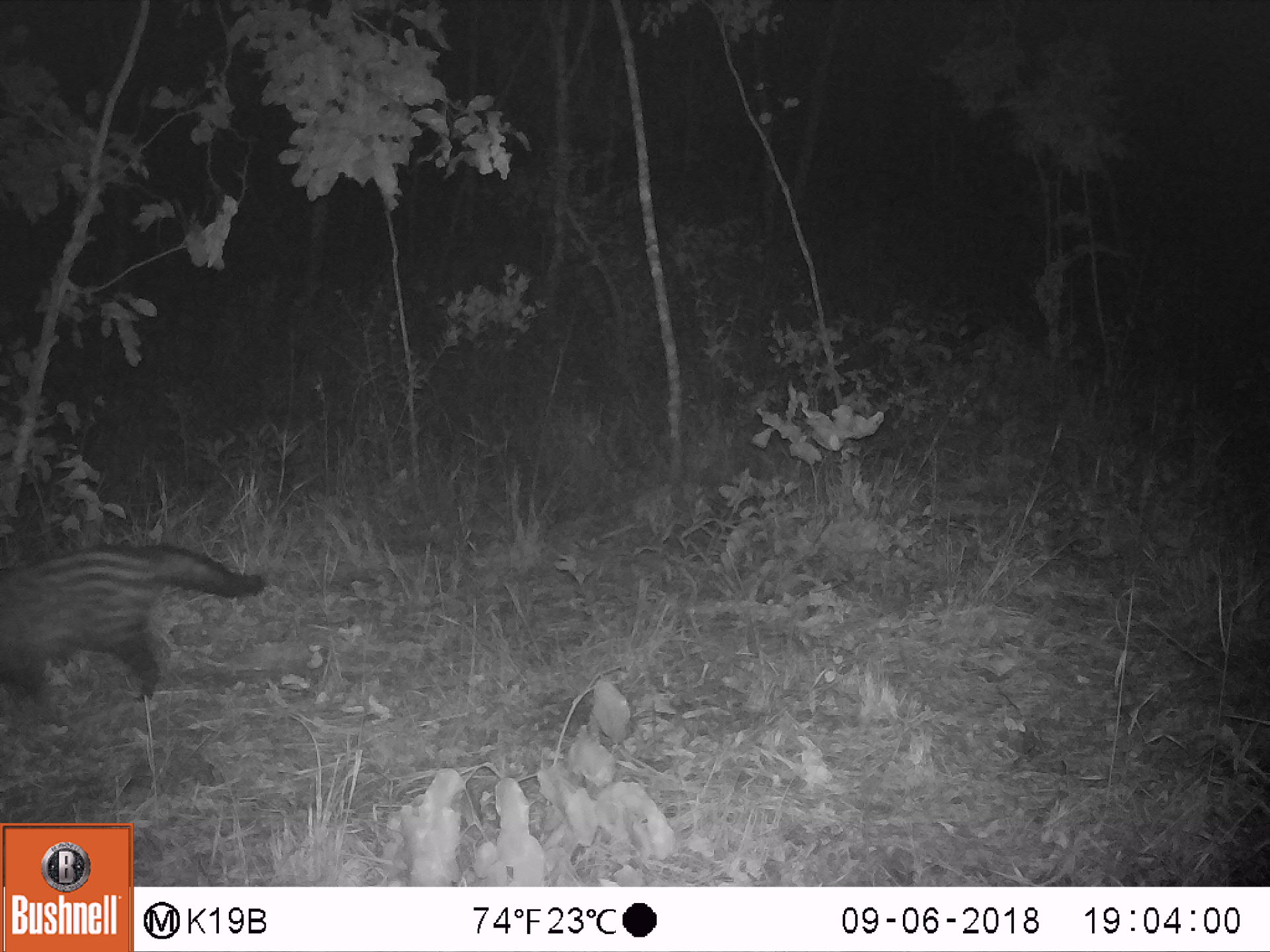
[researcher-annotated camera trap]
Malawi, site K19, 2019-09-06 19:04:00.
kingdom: Animalia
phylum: Chordata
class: Mammalia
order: Carnivora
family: Viverridae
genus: Civettictis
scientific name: Civettictis civetta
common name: african civet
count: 1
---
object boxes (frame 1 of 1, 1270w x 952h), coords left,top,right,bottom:
african civet: 2,541,266,704